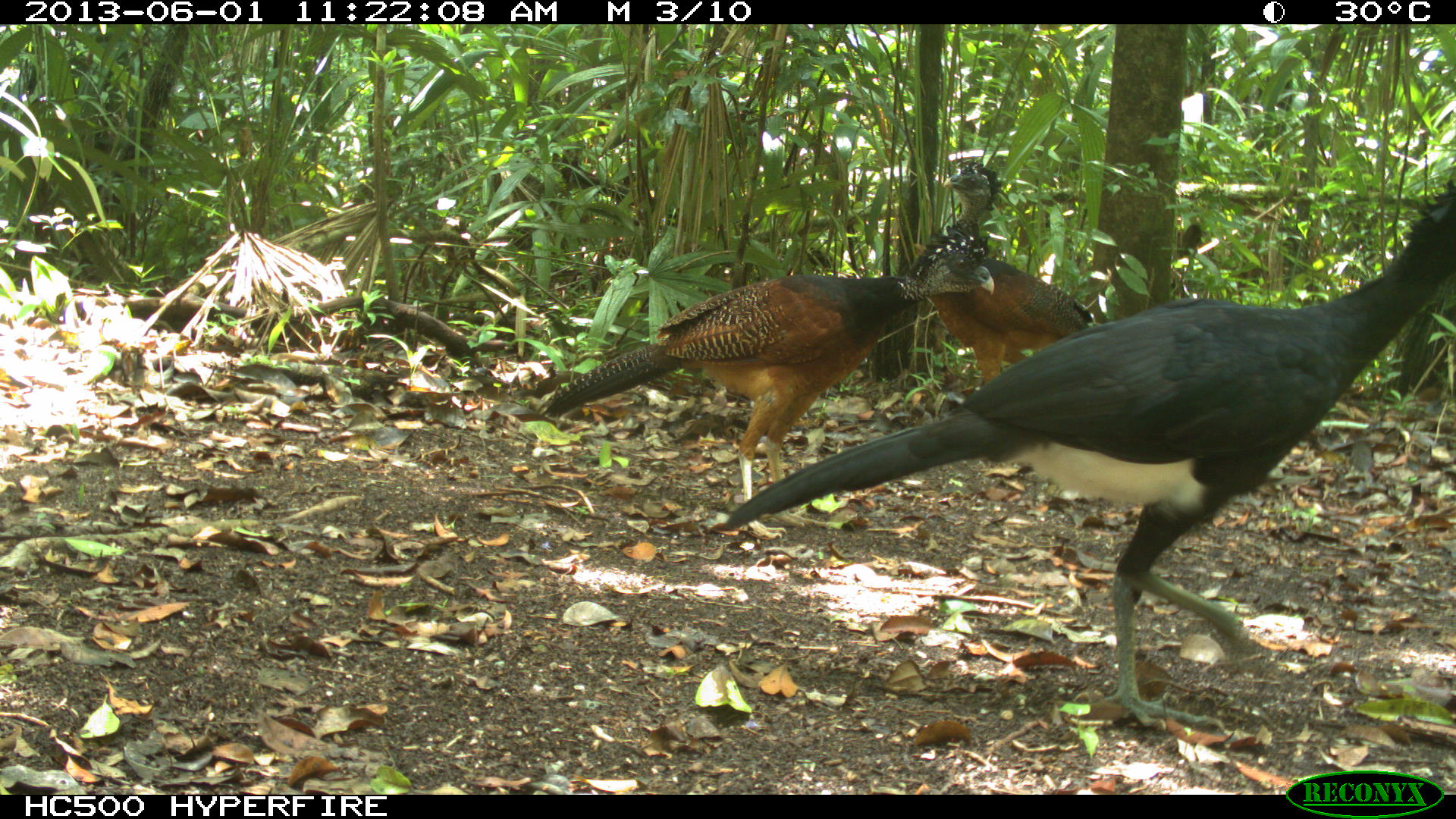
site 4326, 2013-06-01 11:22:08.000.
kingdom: Animalia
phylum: Chordata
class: Aves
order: Galliformes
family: Cracidae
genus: Crax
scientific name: Crax rubra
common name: great curassow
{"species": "Crax rubra (great curassow)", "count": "3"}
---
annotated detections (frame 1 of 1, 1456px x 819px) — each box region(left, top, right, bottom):
crax rubra: region(722, 174, 1456, 734); region(534, 223, 994, 540); region(908, 161, 1093, 383)